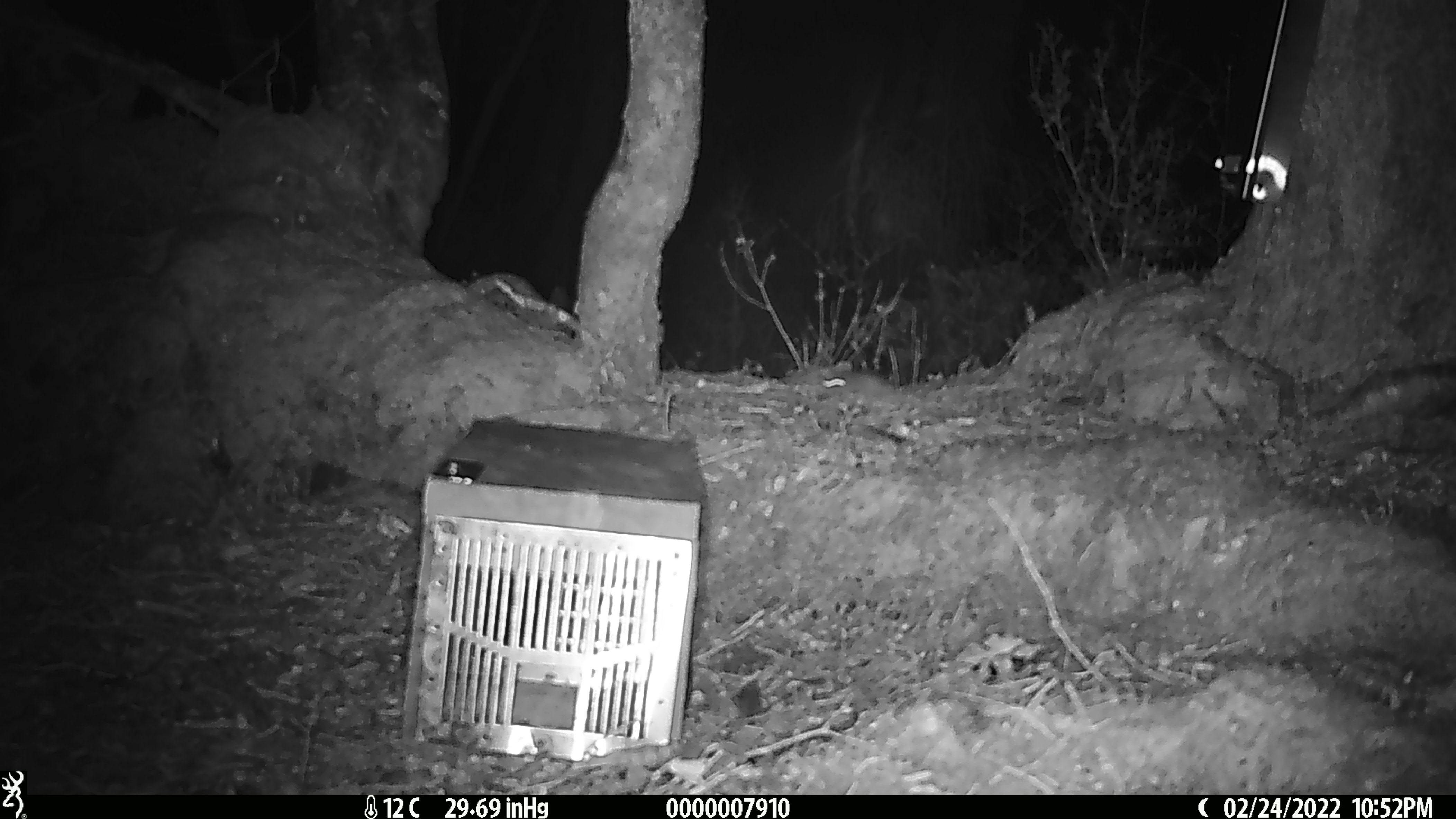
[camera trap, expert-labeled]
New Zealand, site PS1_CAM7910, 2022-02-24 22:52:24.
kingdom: Animalia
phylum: Chordata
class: Mammalia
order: Rodentia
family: Muridae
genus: Mus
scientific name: Mus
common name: mouse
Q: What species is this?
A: Mouse (Mus).